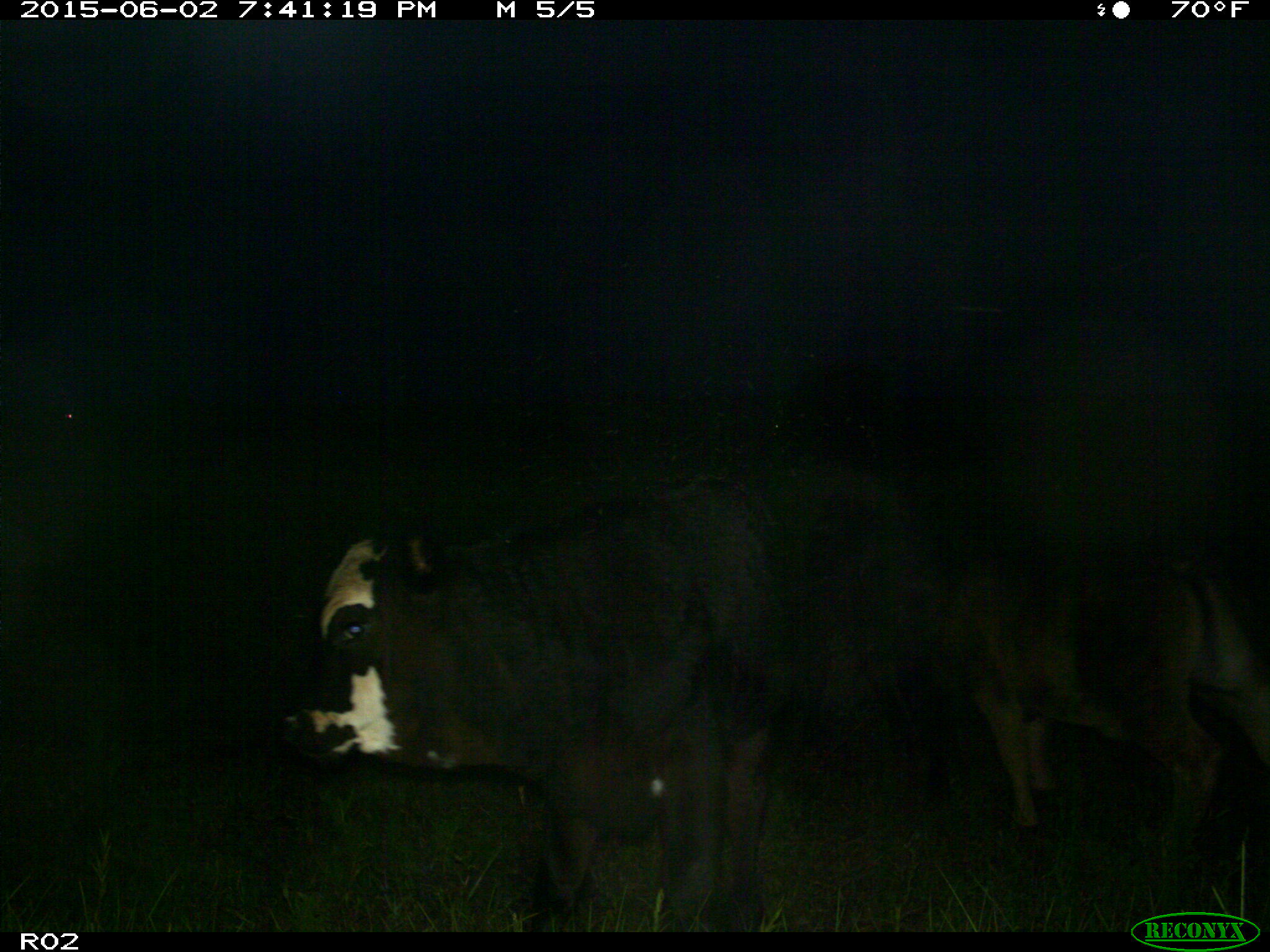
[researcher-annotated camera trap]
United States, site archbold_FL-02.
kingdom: Animalia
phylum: Chordata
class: Mammalia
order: Artiodactyla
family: Bovidae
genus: Bos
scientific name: Bos taurus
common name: domestic cow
Bos taurus (domestic cow).